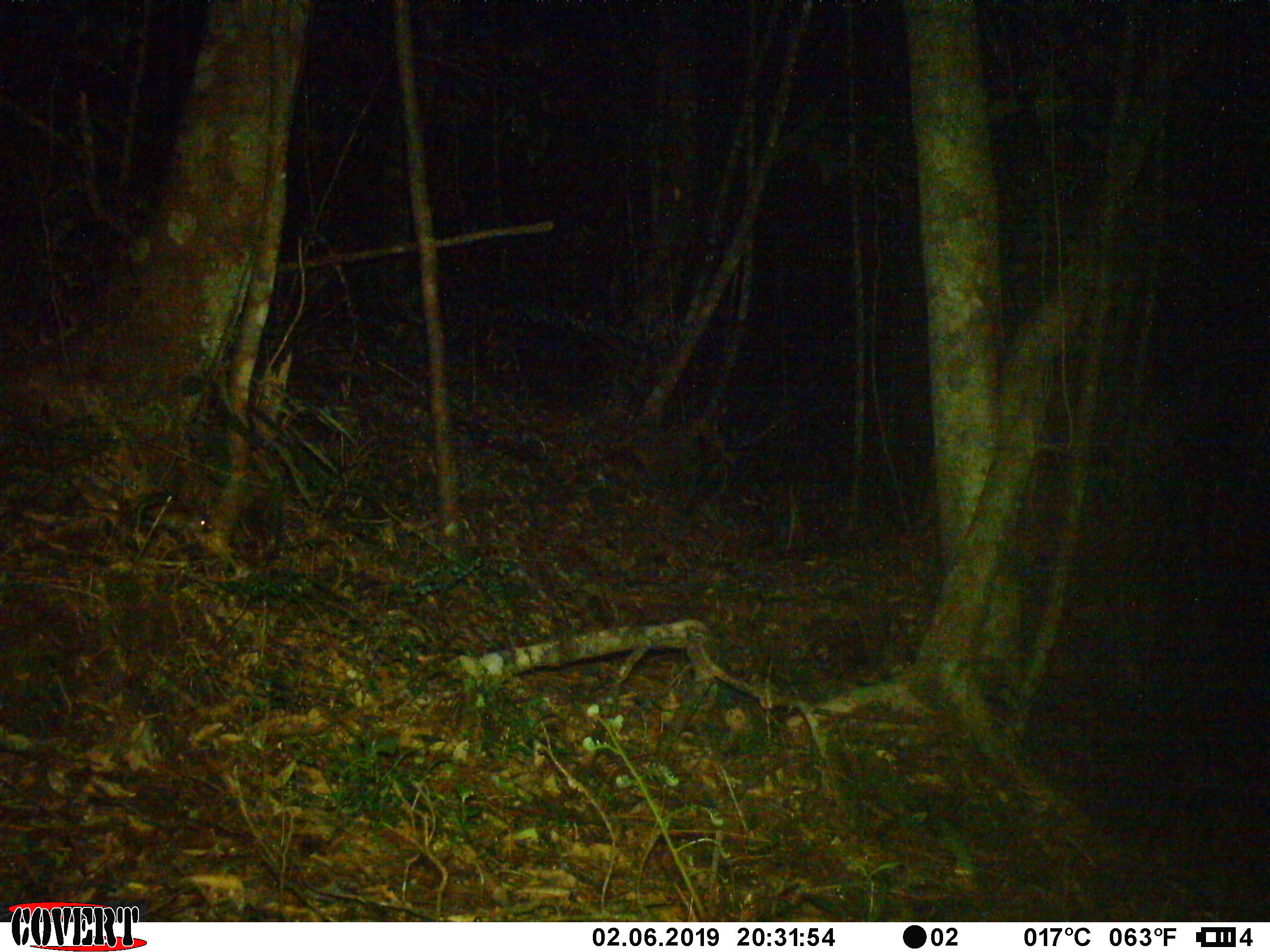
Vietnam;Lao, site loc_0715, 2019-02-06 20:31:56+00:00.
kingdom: Animalia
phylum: Chordata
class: Mammalia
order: Rodentia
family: Muridae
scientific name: Muridae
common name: old-world mice and rats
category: unidentified murid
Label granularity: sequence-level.